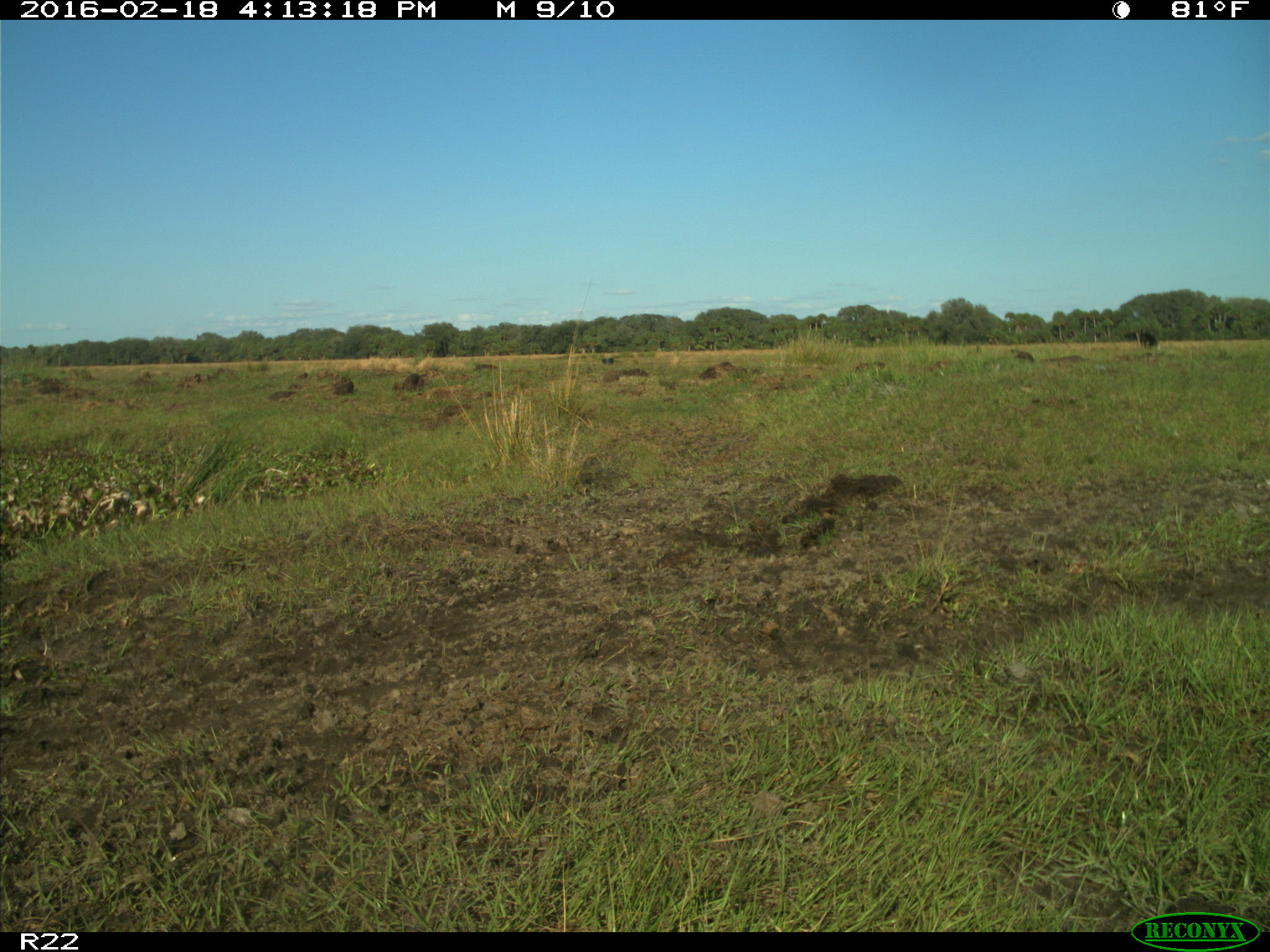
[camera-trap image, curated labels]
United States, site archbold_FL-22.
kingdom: Animalia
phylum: Chordata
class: Mammalia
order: Artiodactyla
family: Bovidae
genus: Bos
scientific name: Bos taurus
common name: domestic cow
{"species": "Bos taurus (domestic cow)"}